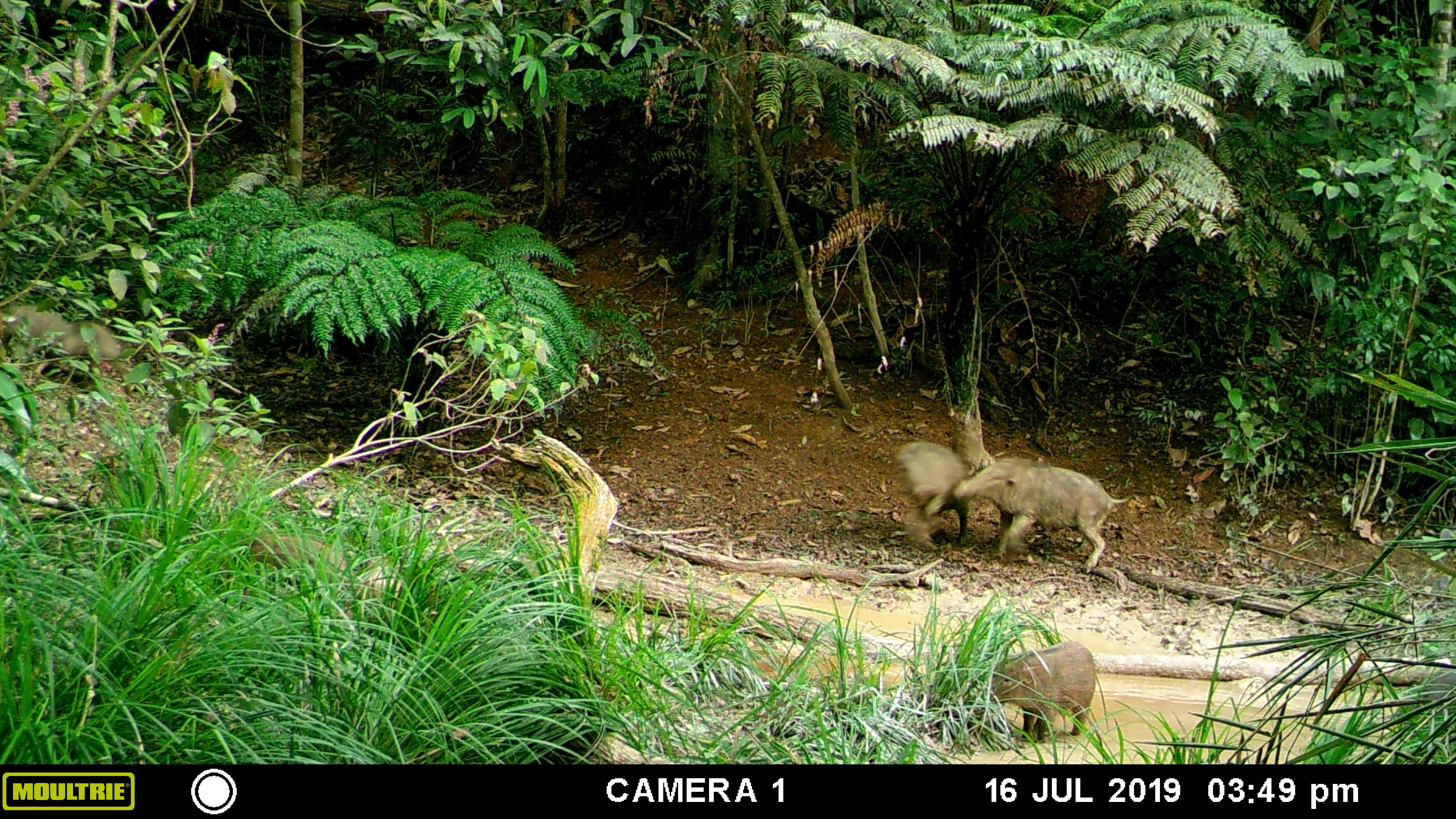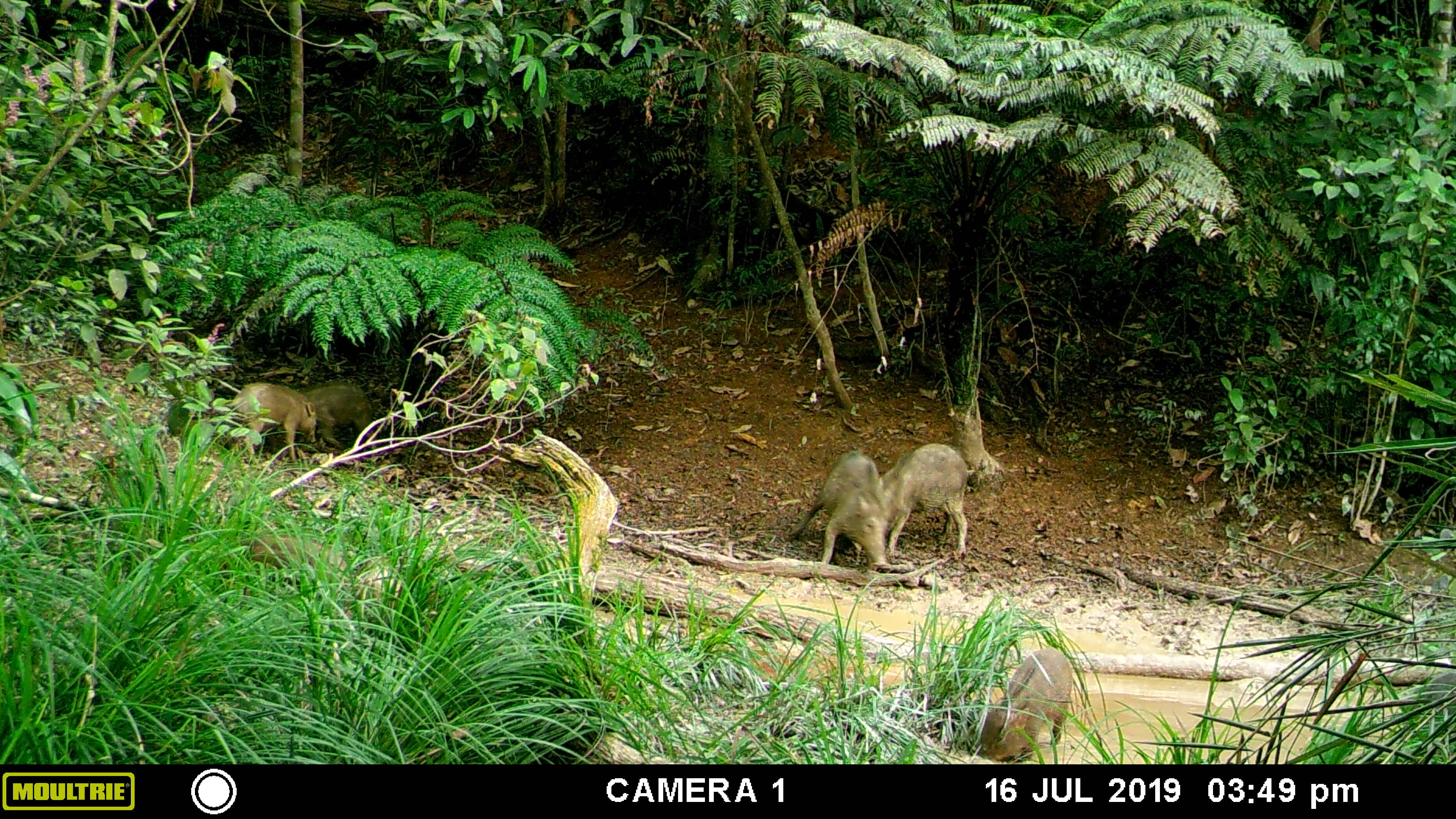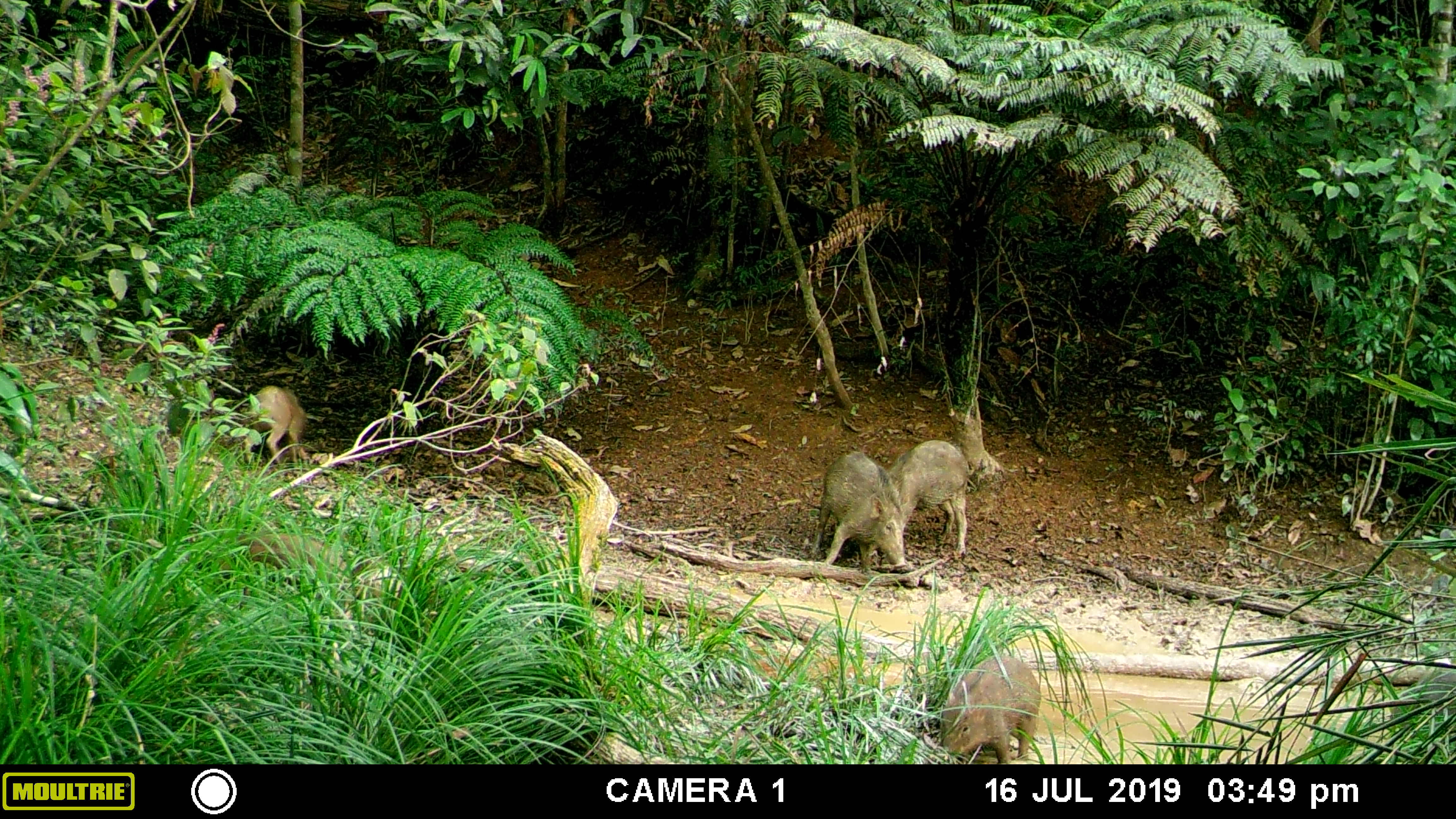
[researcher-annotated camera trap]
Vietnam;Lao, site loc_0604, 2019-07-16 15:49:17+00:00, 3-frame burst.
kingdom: Animalia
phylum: Chordata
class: Mammalia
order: Artiodactyla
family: Suidae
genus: Sus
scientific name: Sus scrofa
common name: eurasian wild pig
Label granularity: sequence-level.